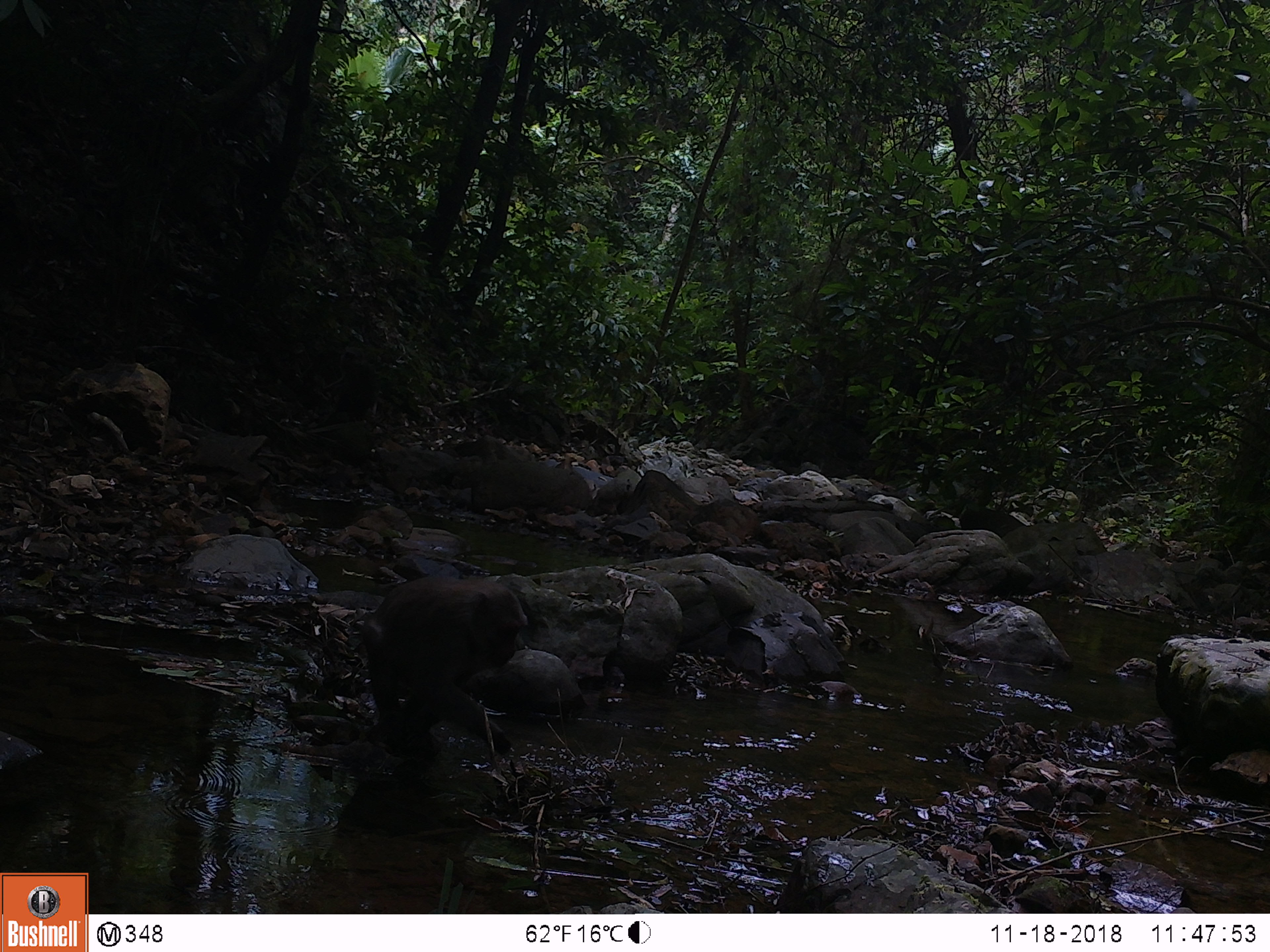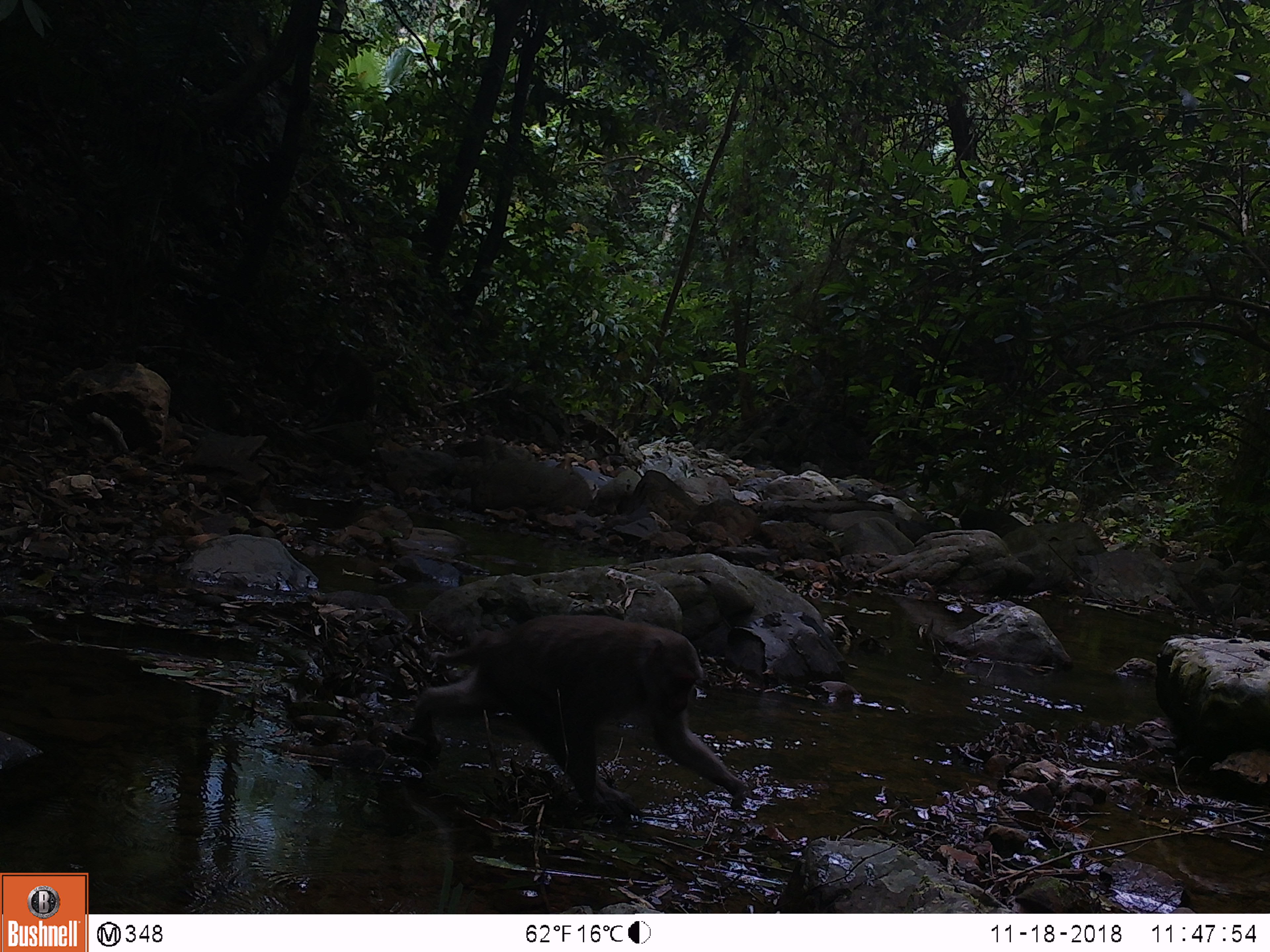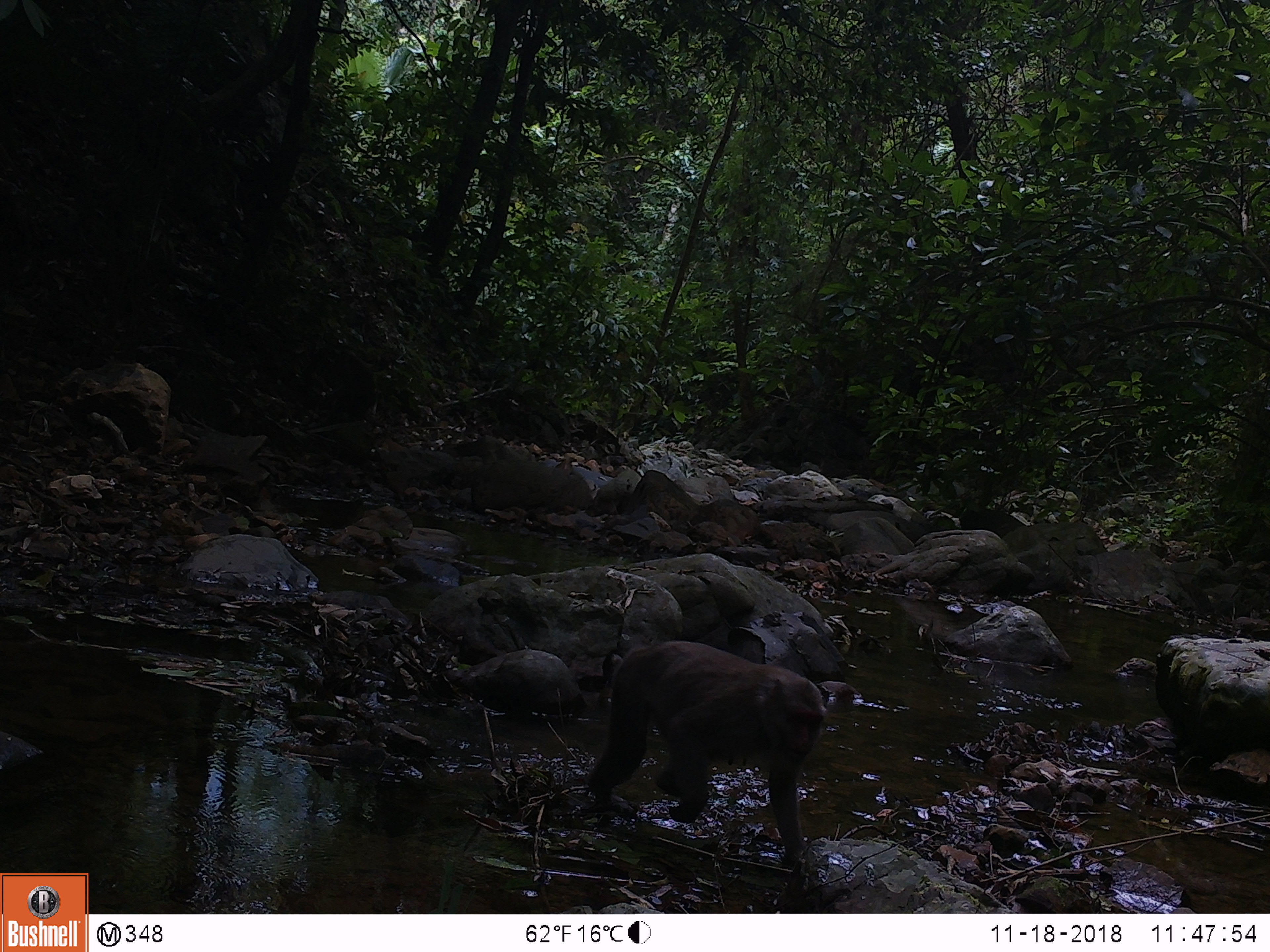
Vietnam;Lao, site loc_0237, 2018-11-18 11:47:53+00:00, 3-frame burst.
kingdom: Animalia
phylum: Chordata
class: Mammalia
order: Primates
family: Cercopithecidae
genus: Macaca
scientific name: Macaca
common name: macaques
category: assam or rhesus macaque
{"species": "assam or rhesus macaque (macaques) (Macaca)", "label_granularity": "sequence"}